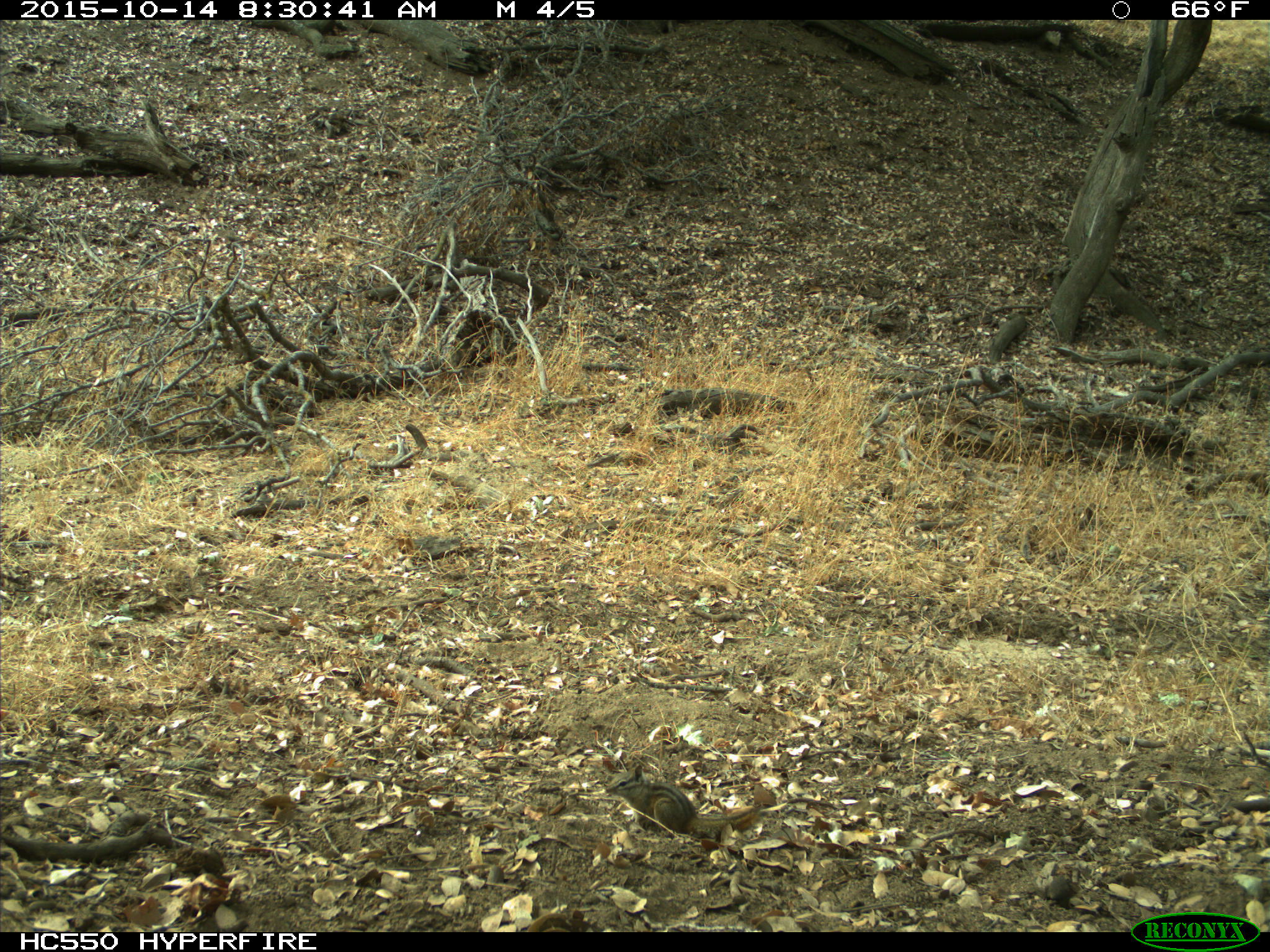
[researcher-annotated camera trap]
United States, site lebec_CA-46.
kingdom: Animalia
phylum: Chordata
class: Mammalia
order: Rodentia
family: Sciuridae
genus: Tamias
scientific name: Tamias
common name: chipmunk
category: unidentified chipmunk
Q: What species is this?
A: Unidentified chipmunk (chipmunk) (Tamias).